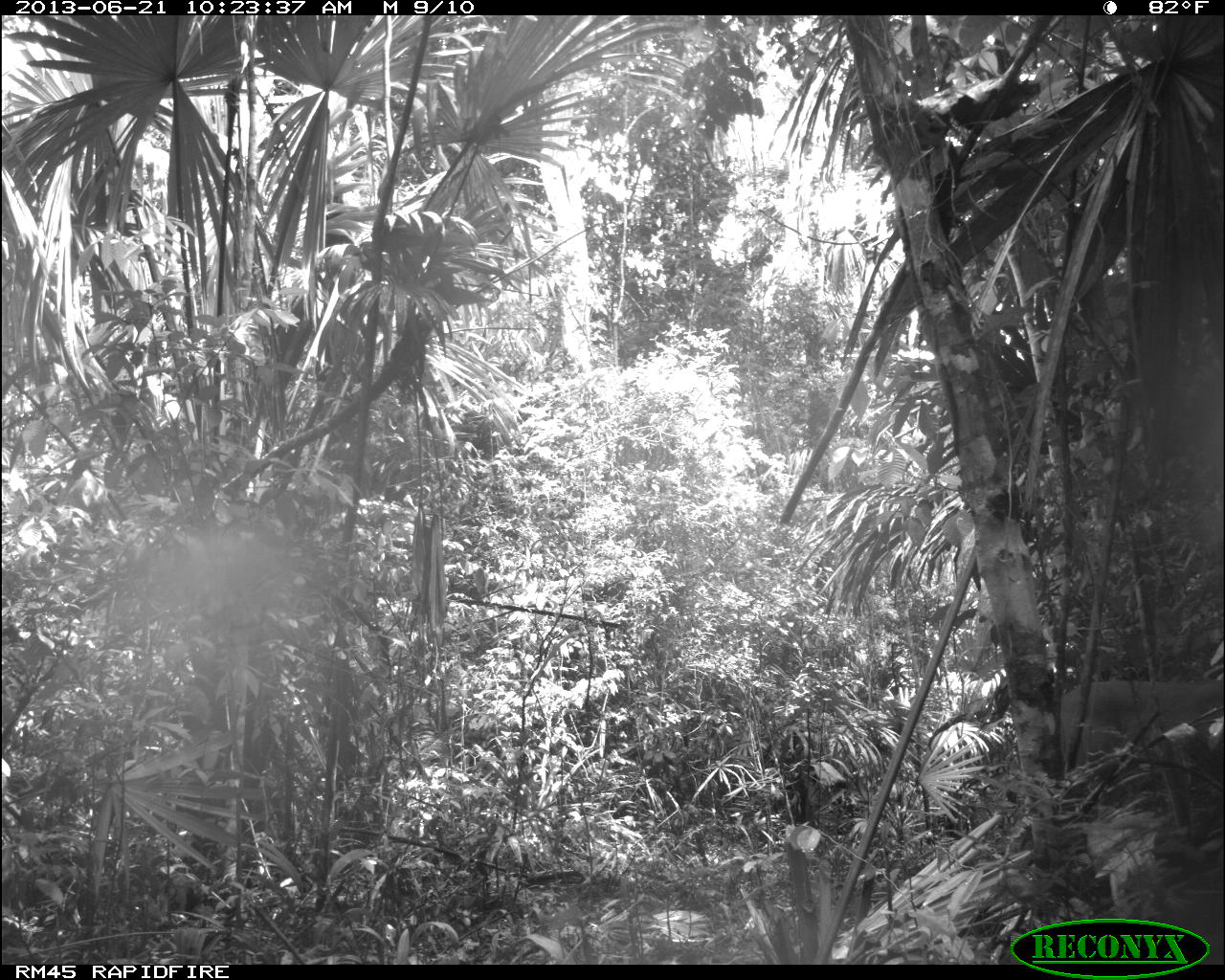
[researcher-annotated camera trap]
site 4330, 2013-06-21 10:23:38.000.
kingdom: Animalia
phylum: Chordata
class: Mammalia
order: Artiodactyla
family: Cervidae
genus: Odocoileus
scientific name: Odocoileus virginianus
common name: white-tailed deer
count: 1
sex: female